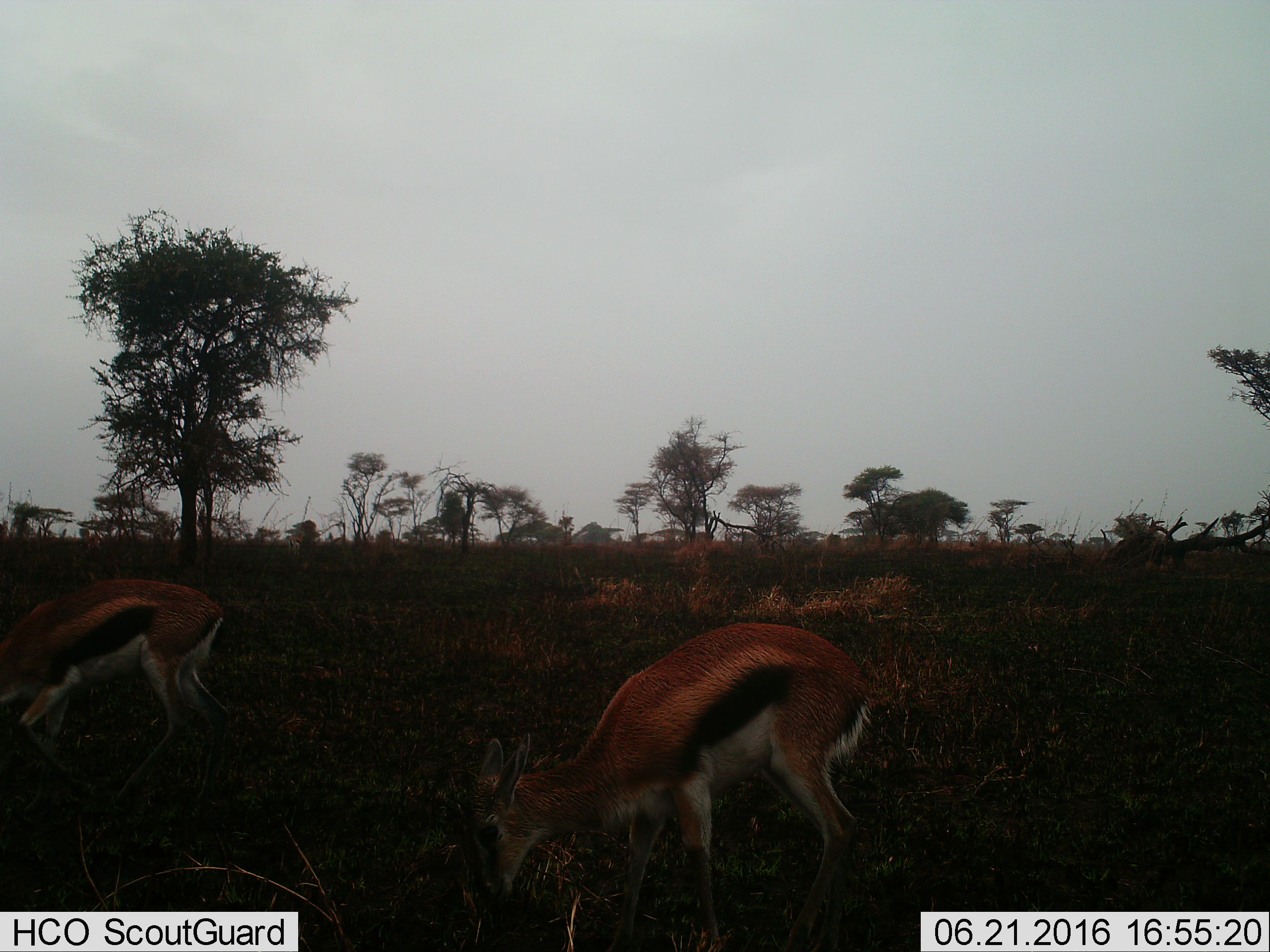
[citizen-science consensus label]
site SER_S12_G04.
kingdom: Animalia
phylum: Chordata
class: Mammalia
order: Artiodactyla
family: Bovidae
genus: Eudorcas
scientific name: Eudorcas thomsonii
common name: thomson's gazelle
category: gazellethomsons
Gazellethomsons (thomson's gazelle) (Eudorcas thomsonii), count 2. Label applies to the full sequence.